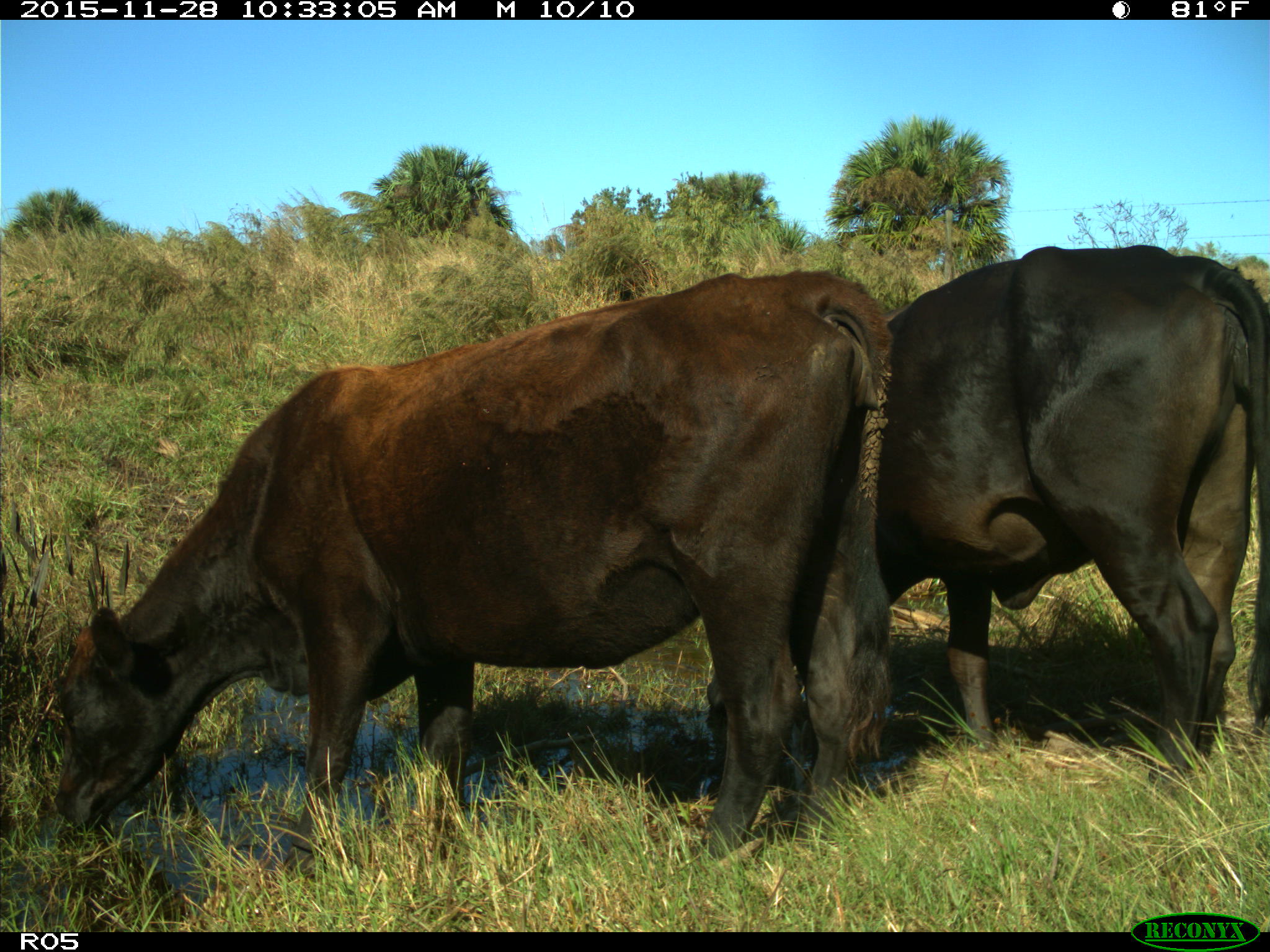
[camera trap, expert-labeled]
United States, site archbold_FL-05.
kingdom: Animalia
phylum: Chordata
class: Mammalia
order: Artiodactyla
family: Bovidae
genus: Bos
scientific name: Bos taurus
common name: domestic cow